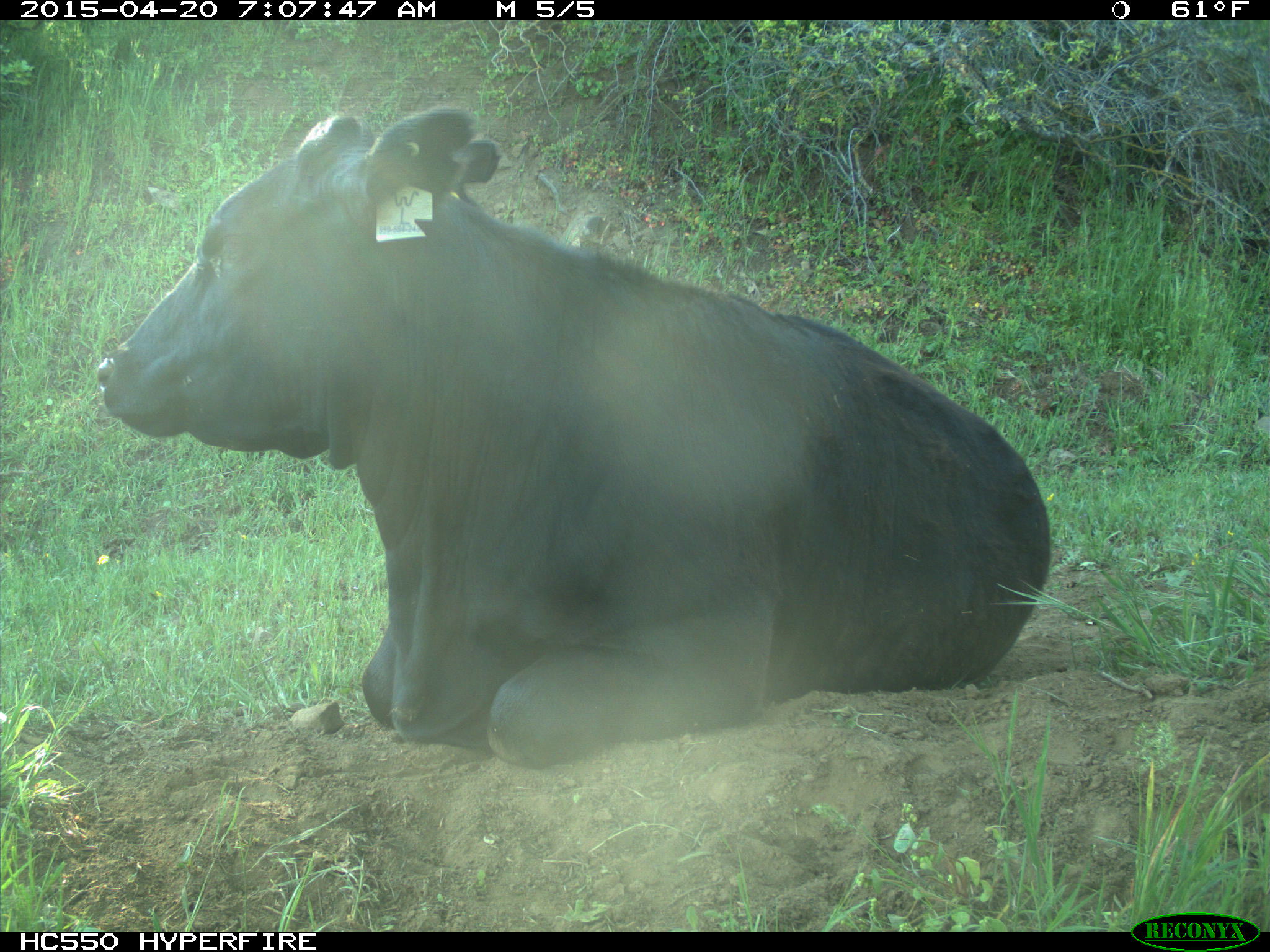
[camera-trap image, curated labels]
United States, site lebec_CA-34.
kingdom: Animalia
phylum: Chordata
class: Mammalia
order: Artiodactyla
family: Bovidae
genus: Bos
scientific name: Bos taurus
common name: domestic cow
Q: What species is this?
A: Bos taurus (domestic cow).